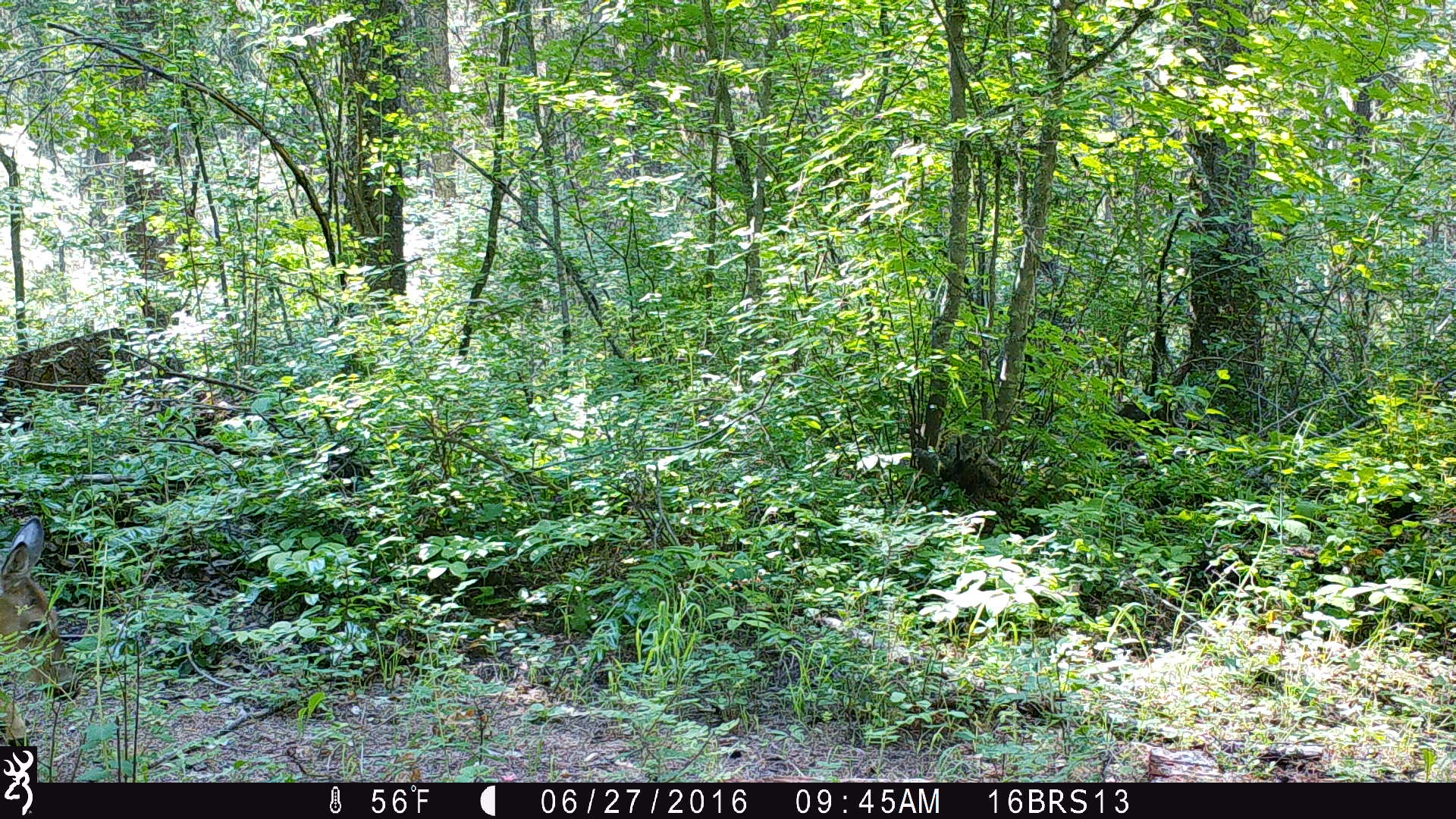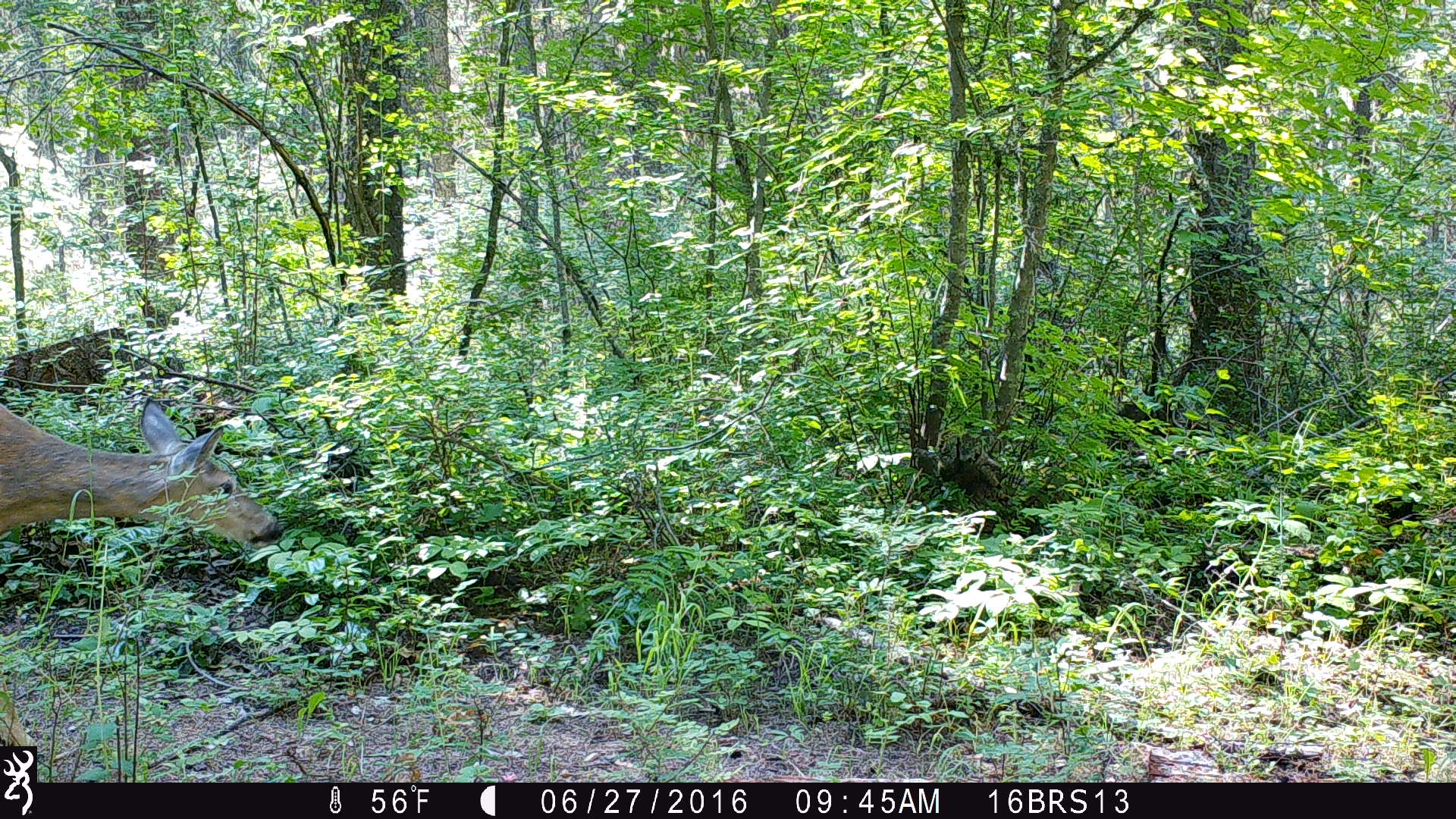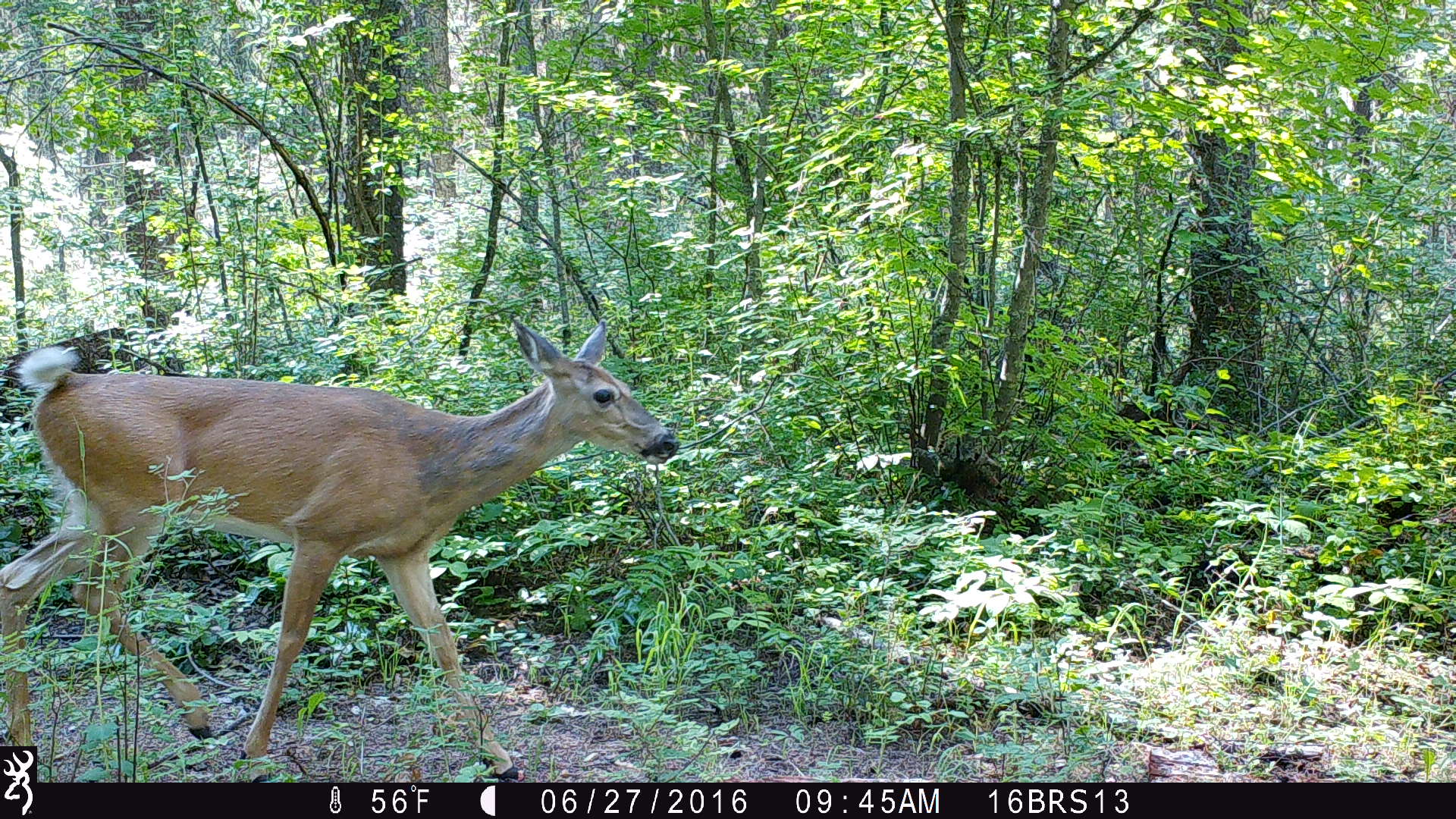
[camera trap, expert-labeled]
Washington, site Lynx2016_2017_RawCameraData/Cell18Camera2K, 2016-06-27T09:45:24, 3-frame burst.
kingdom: Animalia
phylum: Chordata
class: Mammalia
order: Artiodactyla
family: Cervidae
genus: Odocoileus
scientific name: Odocoileus virginianus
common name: white-tailed deer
Odocoileus virginianus (white-tailed deer). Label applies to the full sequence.